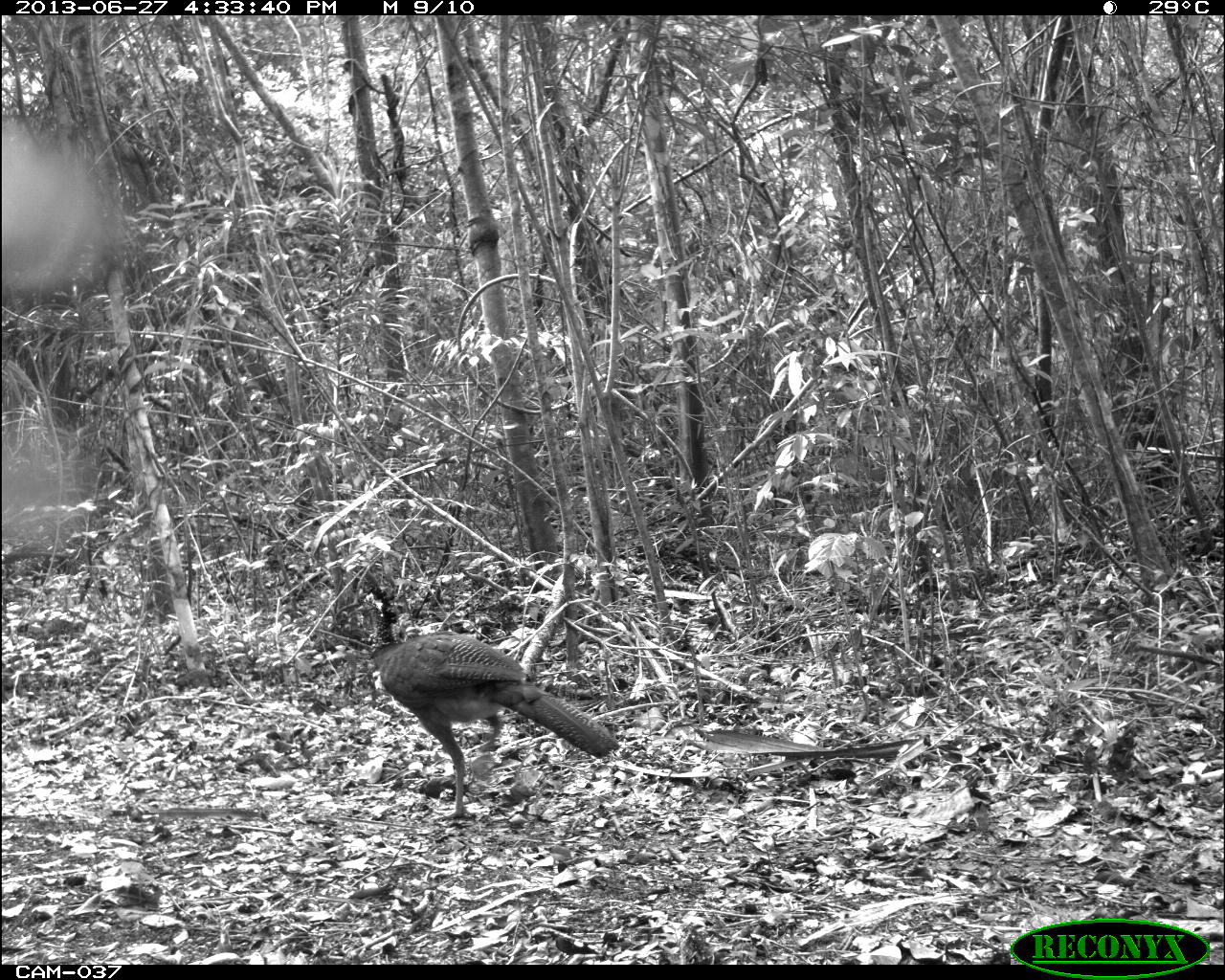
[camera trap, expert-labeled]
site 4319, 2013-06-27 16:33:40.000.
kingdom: Animalia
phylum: Chordata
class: Aves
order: Galliformes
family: Cracidae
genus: Crax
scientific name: Crax rubra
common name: great curassow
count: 1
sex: female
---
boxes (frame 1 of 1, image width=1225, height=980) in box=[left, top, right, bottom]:
crax rubra: box=[333, 584, 622, 819]